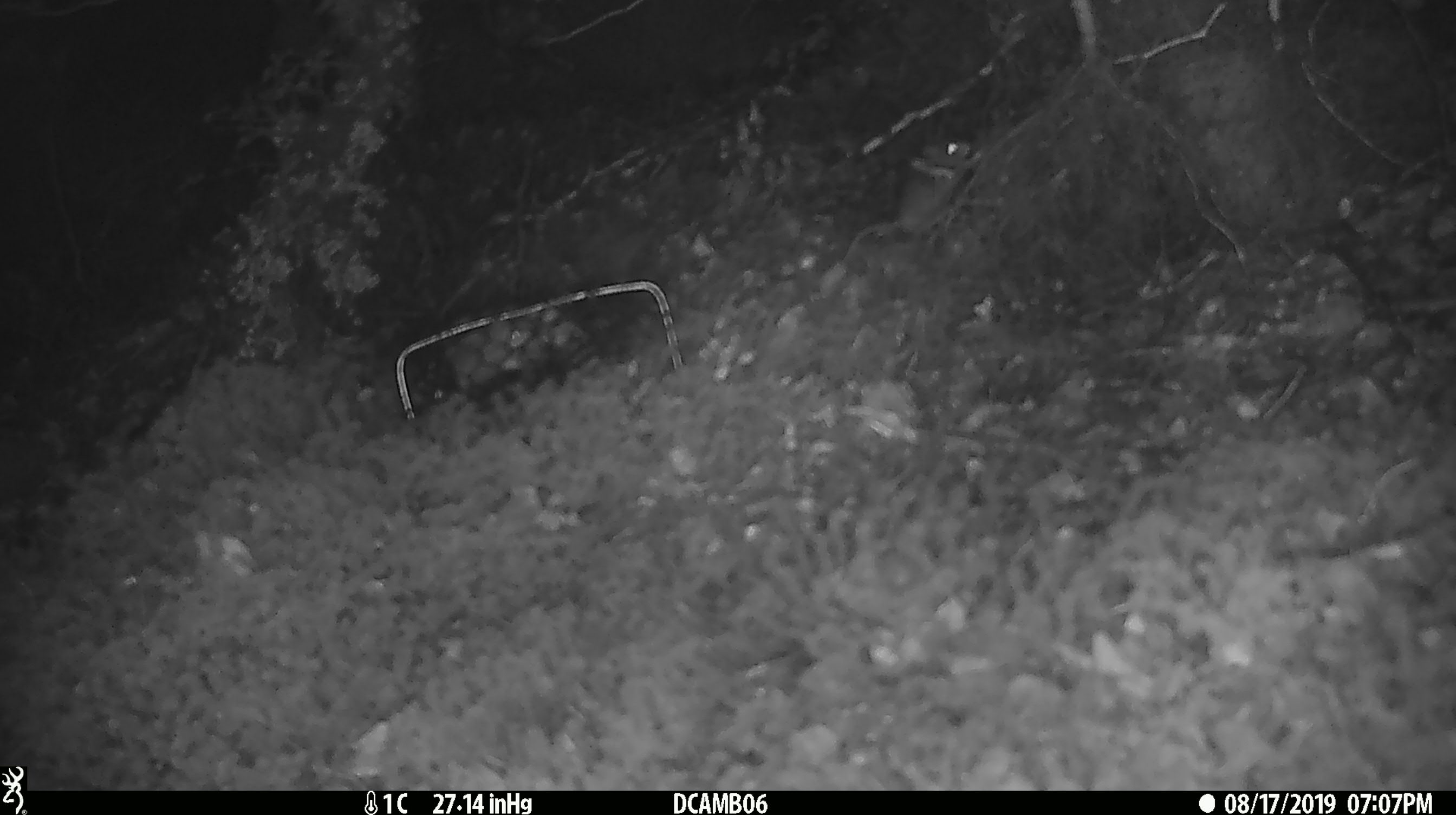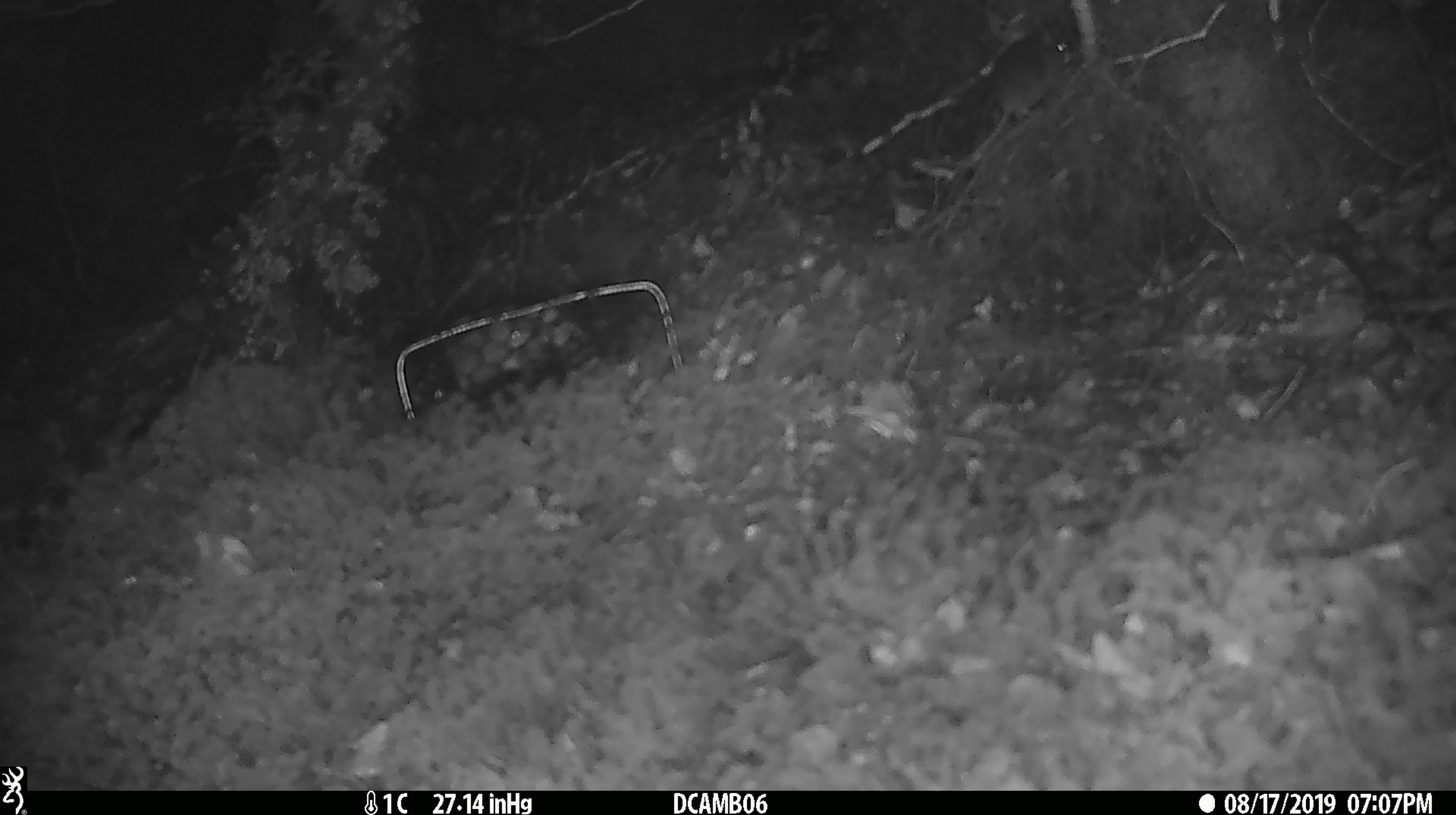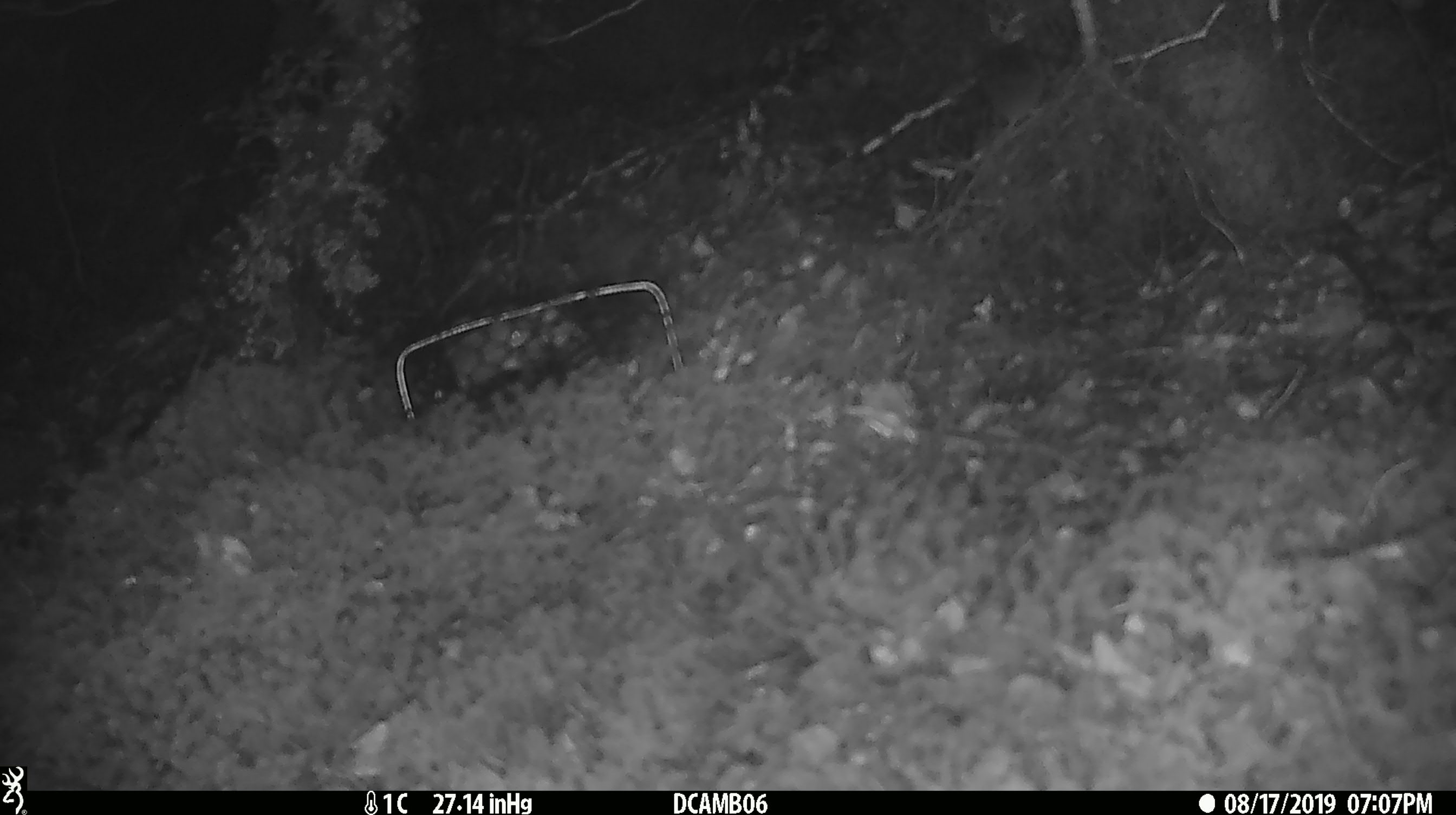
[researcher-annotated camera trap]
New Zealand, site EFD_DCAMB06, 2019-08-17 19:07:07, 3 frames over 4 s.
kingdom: Animalia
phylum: Chordata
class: Mammalia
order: Rodentia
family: Muridae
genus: Mus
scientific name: Mus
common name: mouse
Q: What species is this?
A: Mouse (Mus).